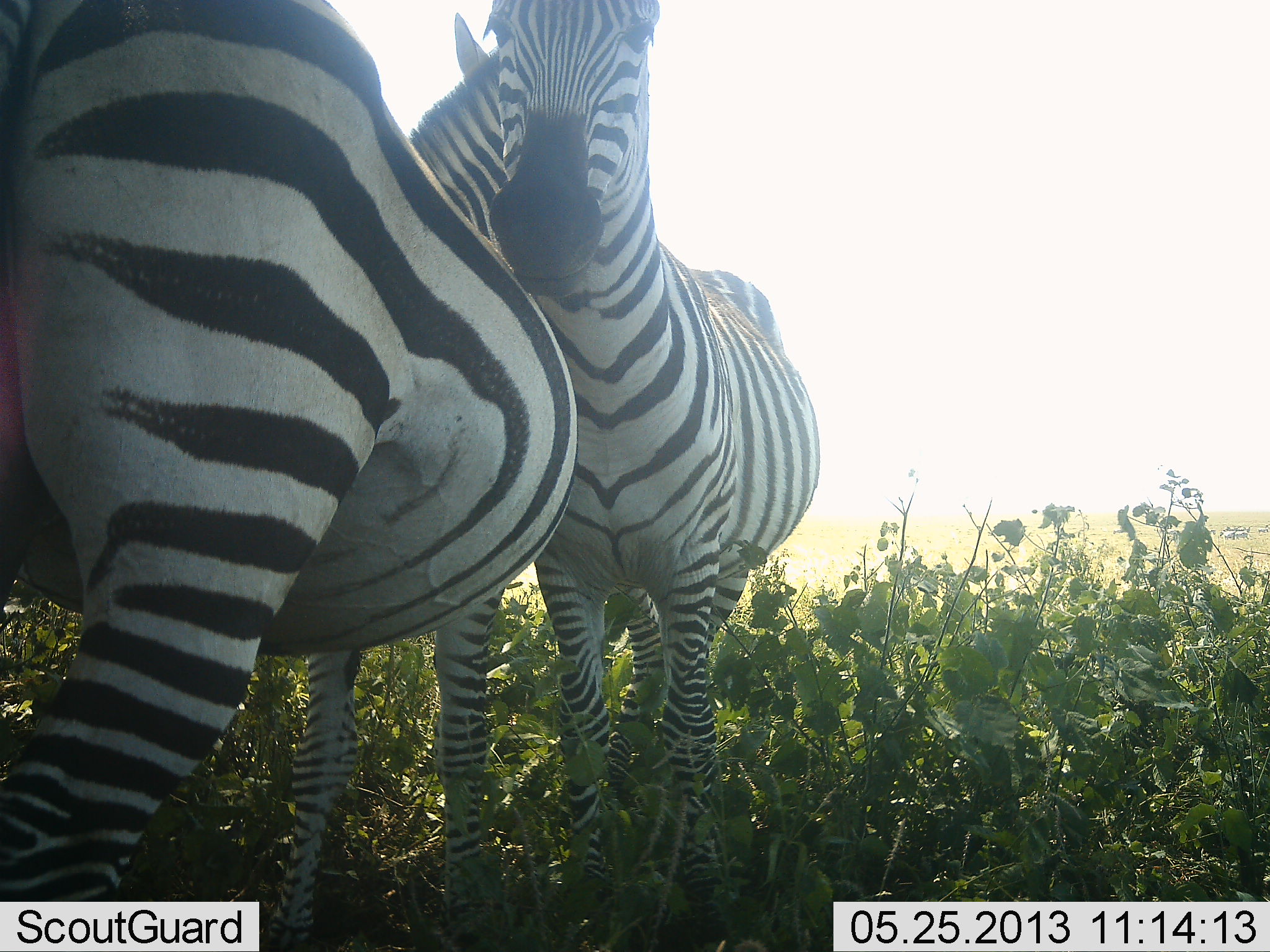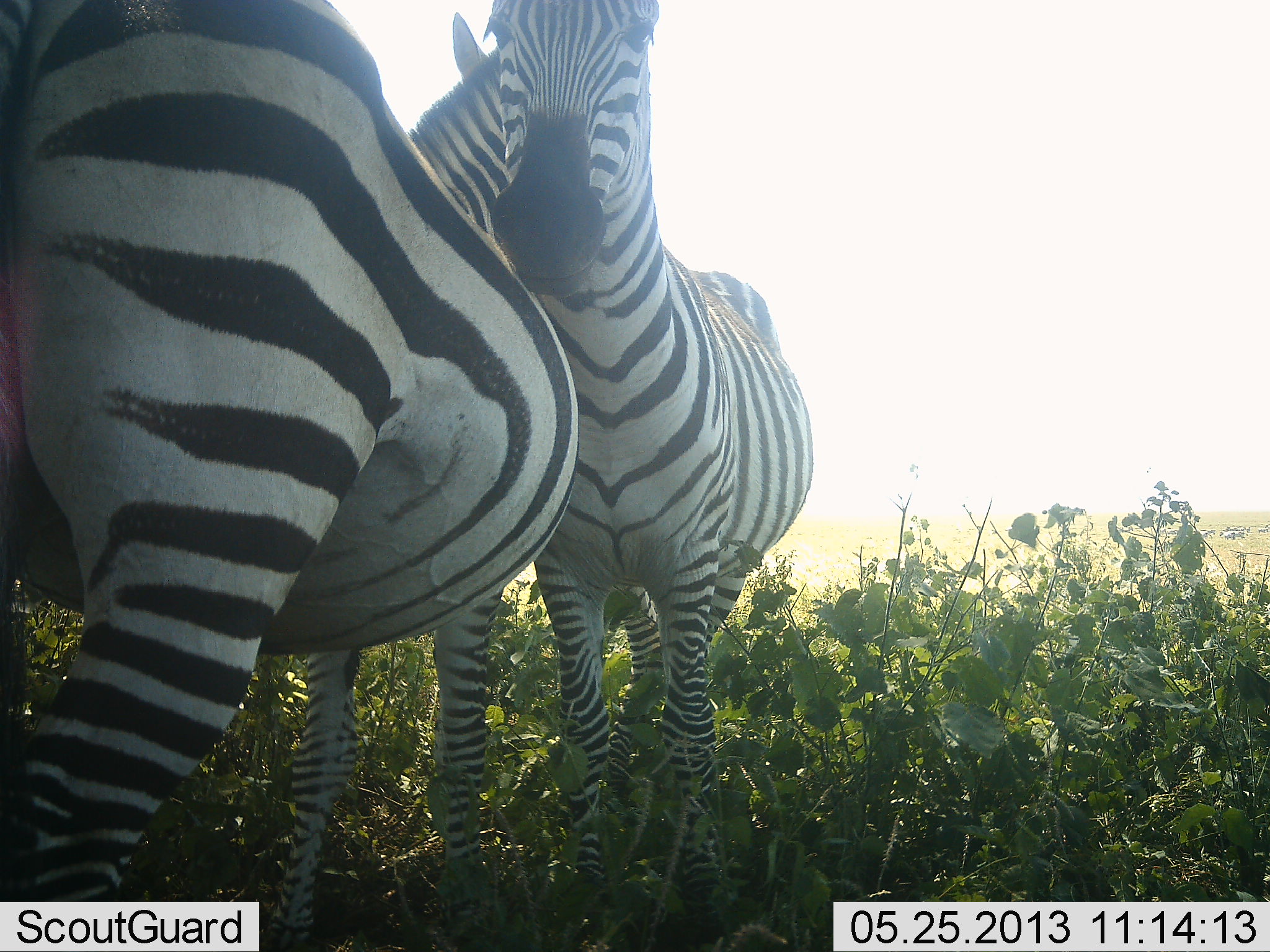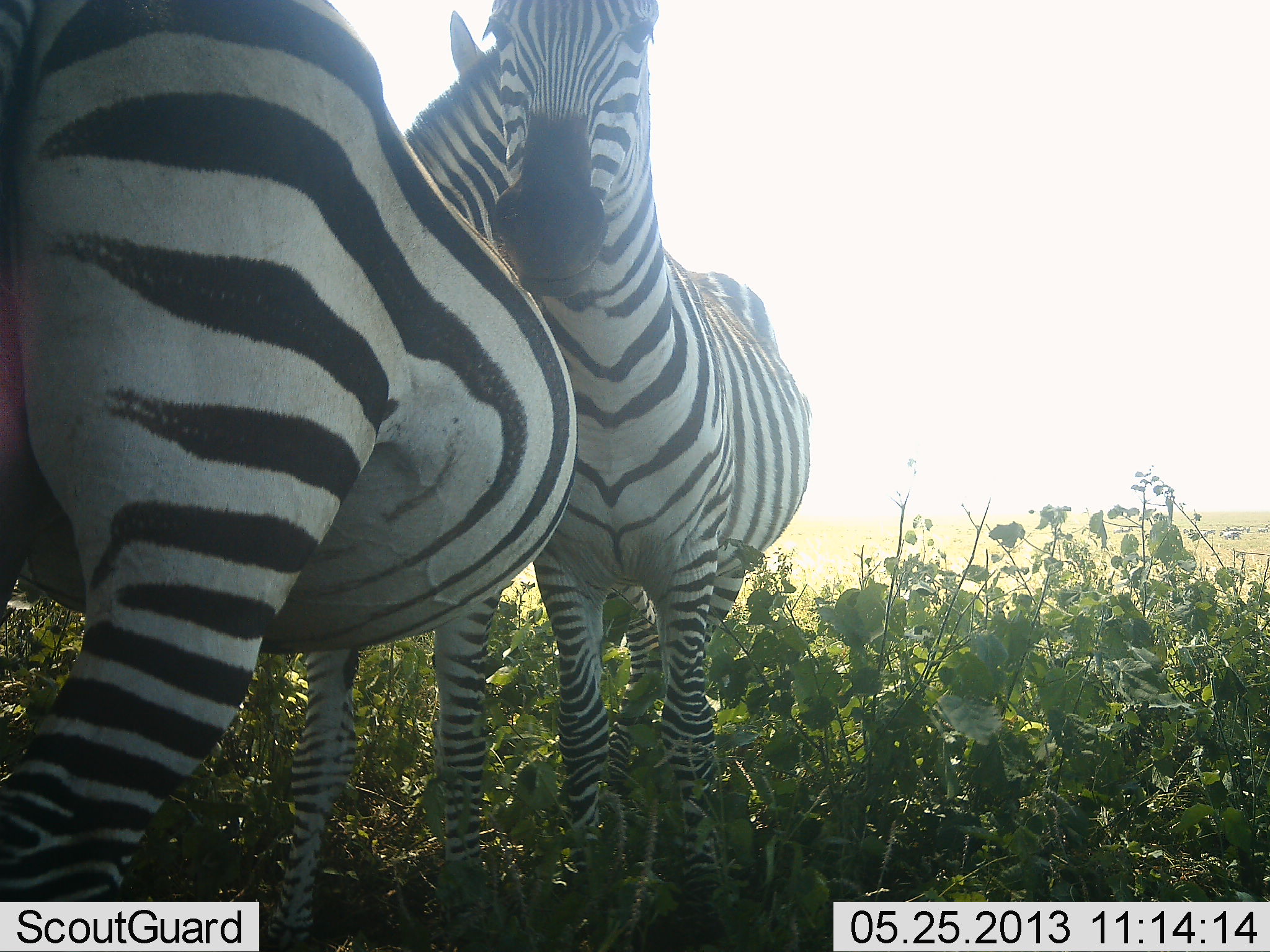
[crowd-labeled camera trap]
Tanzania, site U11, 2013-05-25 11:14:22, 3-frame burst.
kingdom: Animalia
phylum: Chordata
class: Mammalia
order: Perissodactyla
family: Equidae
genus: Equus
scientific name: Equus quagga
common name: plains zebra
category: zebra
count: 2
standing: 74%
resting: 0%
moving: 9%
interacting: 65%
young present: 0%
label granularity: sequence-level